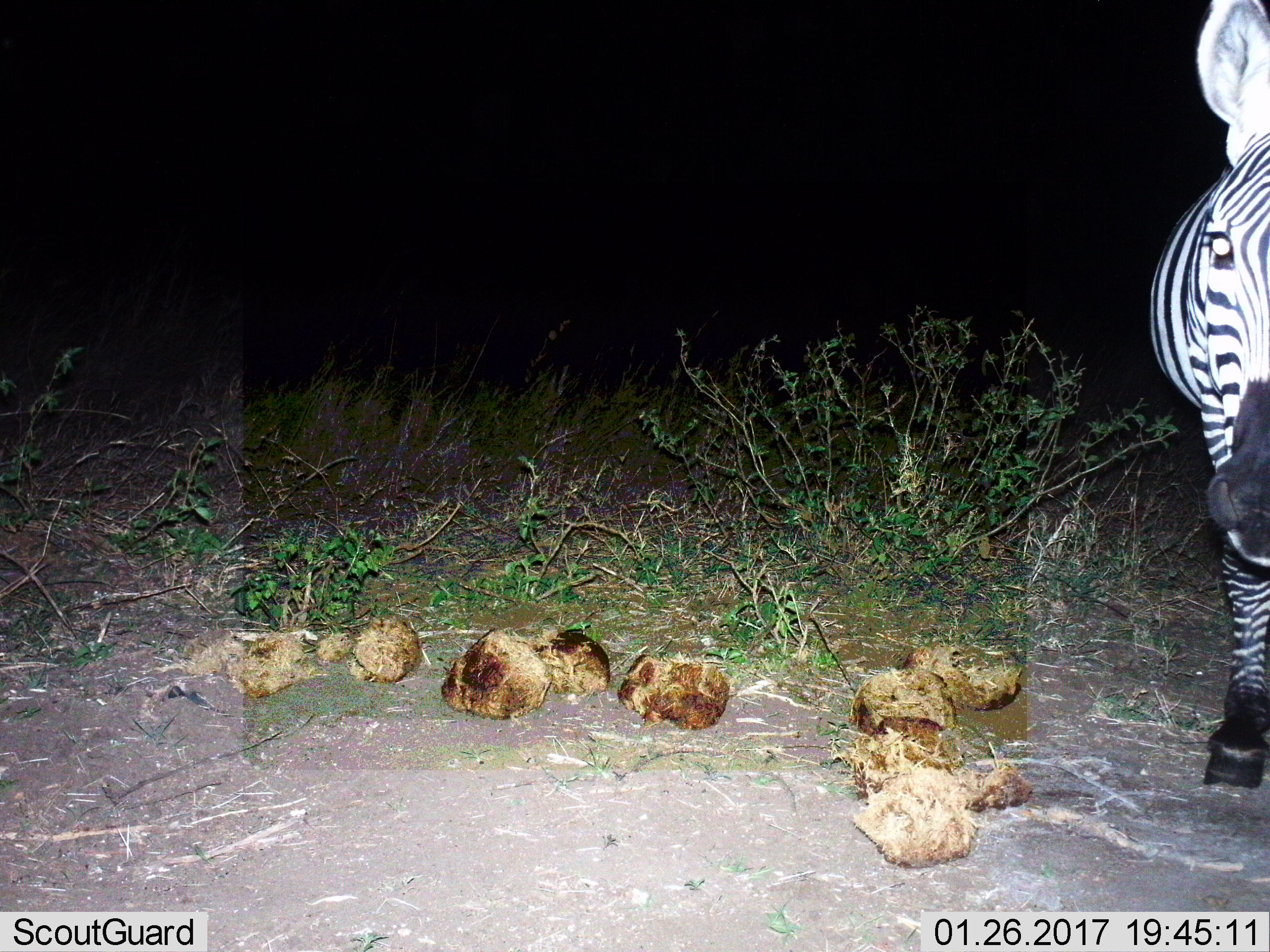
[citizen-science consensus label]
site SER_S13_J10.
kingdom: Animalia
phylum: Chordata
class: Mammalia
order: Perissodactyla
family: Equidae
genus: Equus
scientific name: Equus quagga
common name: plains zebra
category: zebraplains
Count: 1.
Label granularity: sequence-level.